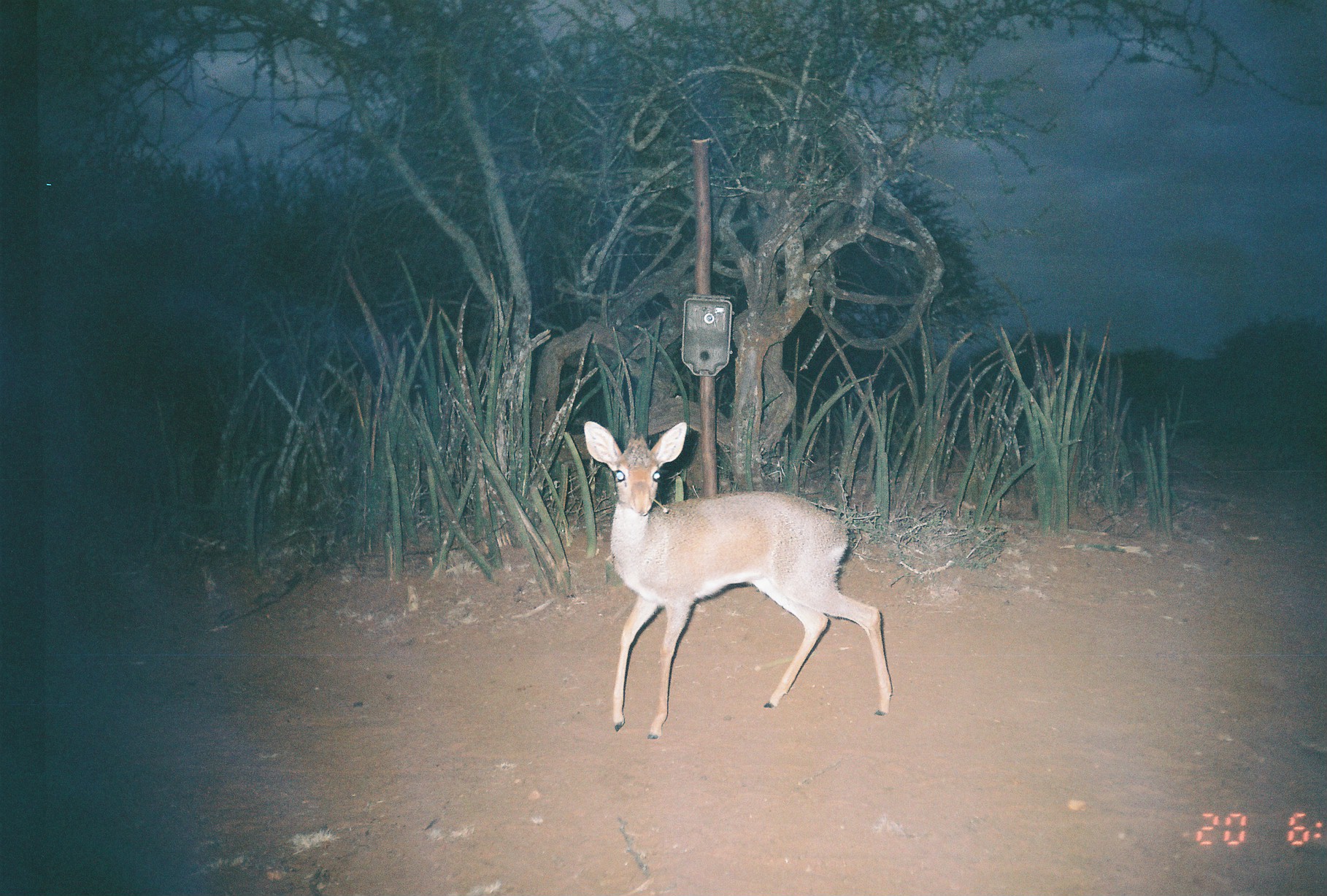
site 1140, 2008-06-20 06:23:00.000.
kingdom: Animalia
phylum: Chordata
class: Mammalia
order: Artiodactyla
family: Bovidae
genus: Madoqua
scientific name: Madoqua guentheri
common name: günther's dik-dik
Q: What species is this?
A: Madoqua guentheri (günther's dik-dik).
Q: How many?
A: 1.